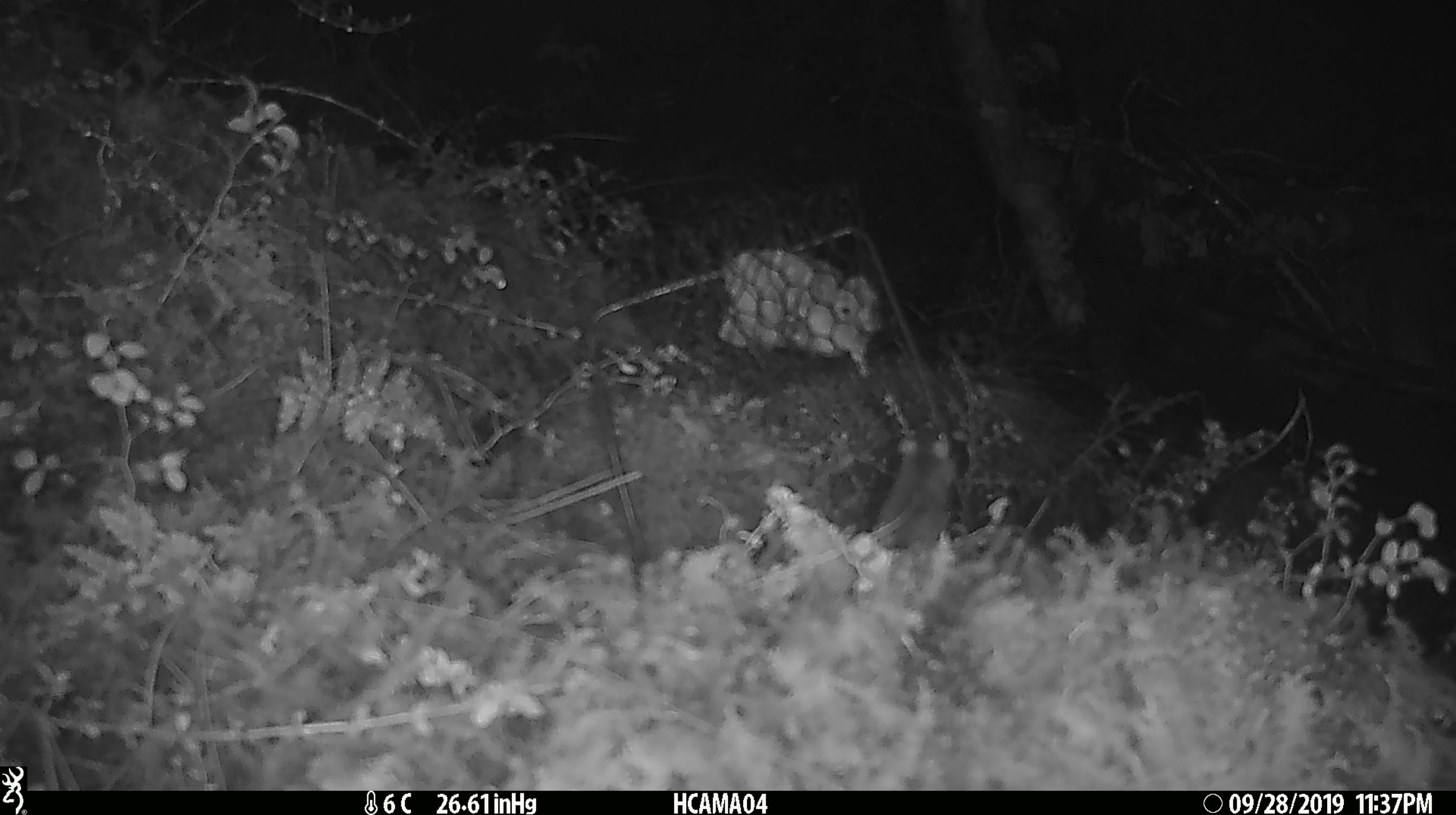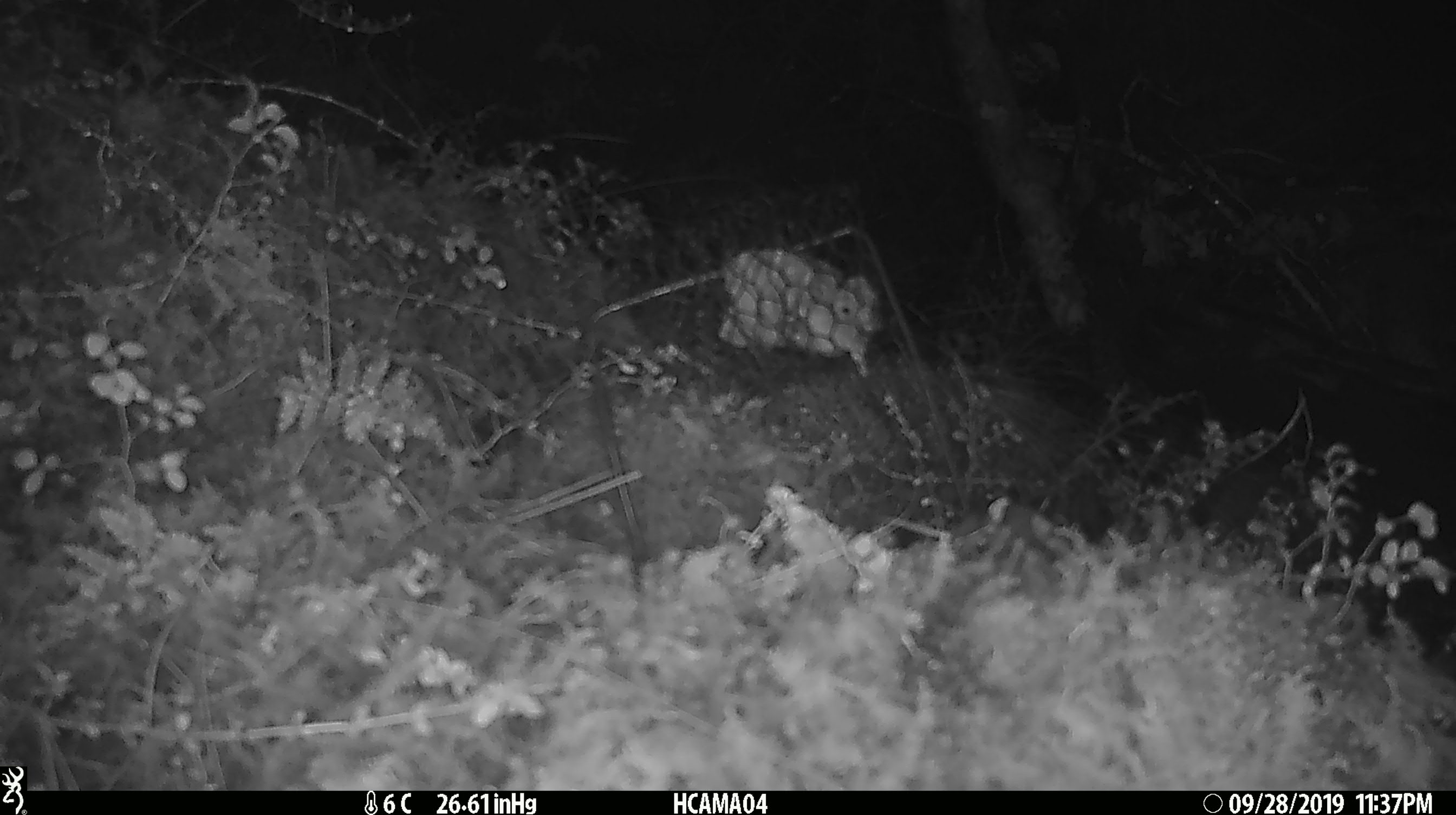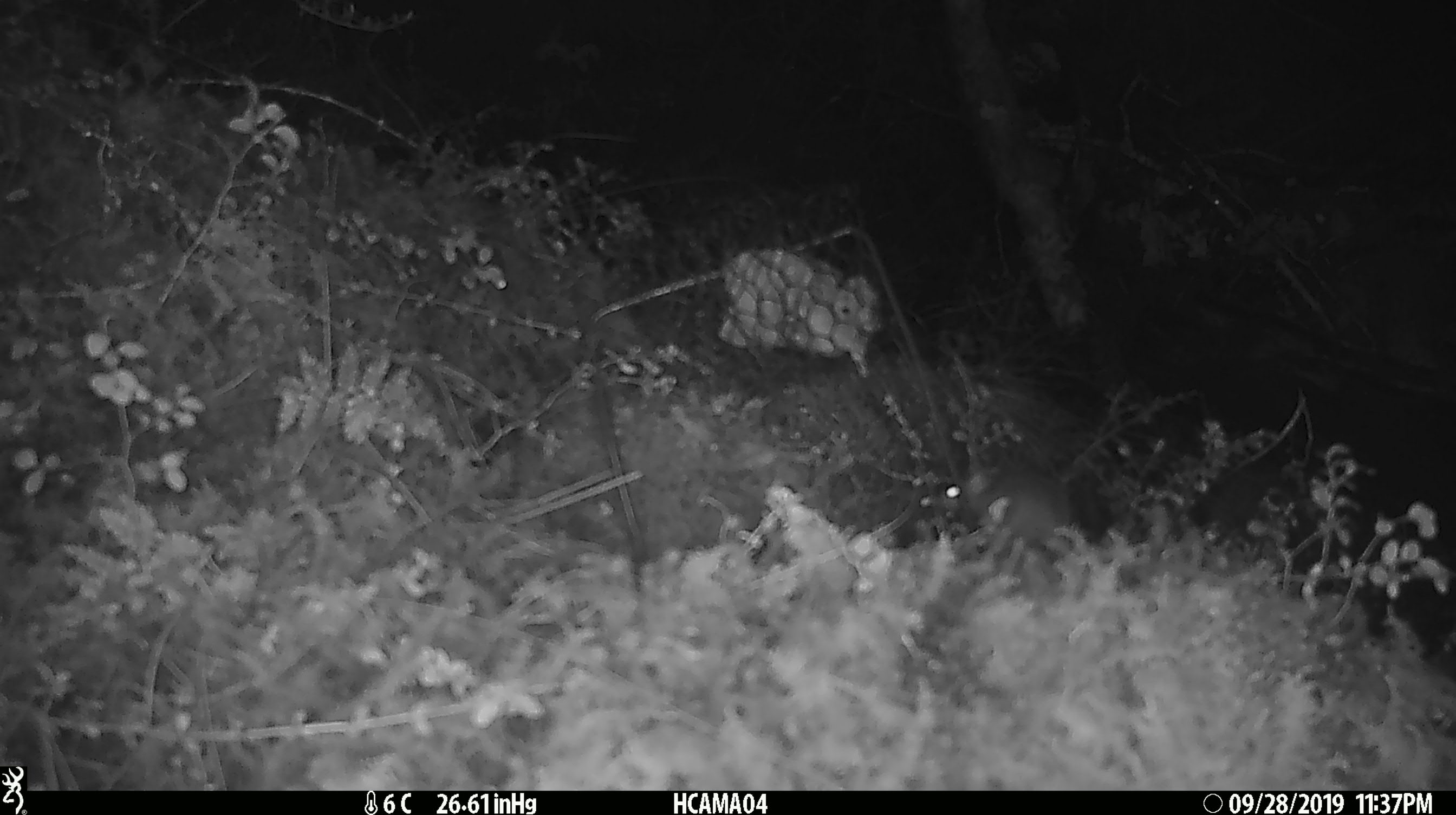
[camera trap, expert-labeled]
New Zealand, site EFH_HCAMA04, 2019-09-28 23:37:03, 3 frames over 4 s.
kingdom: Animalia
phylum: Chordata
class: Mammalia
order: Rodentia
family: Muridae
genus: Mus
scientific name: Mus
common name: mouse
Mouse (Mus).